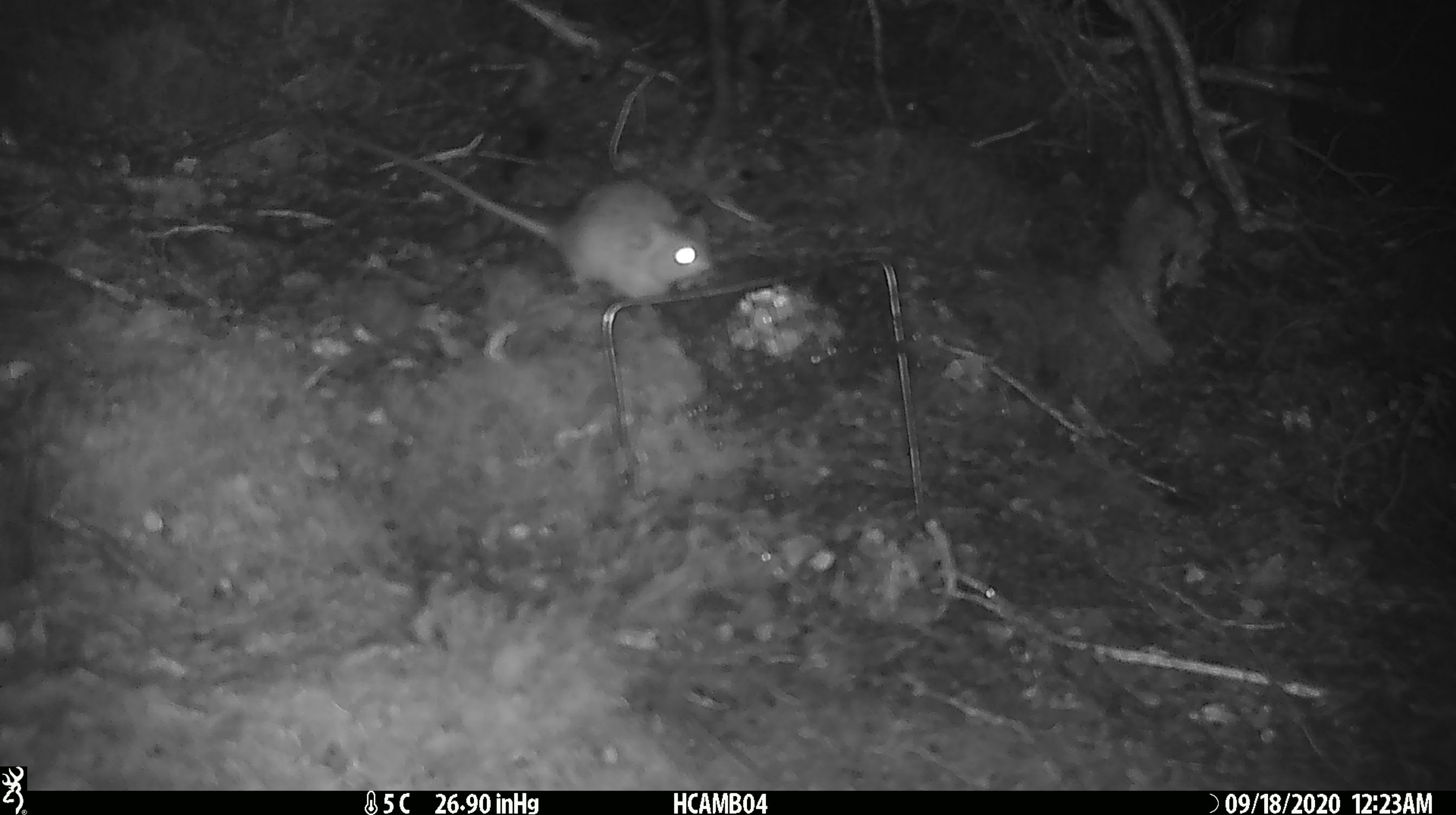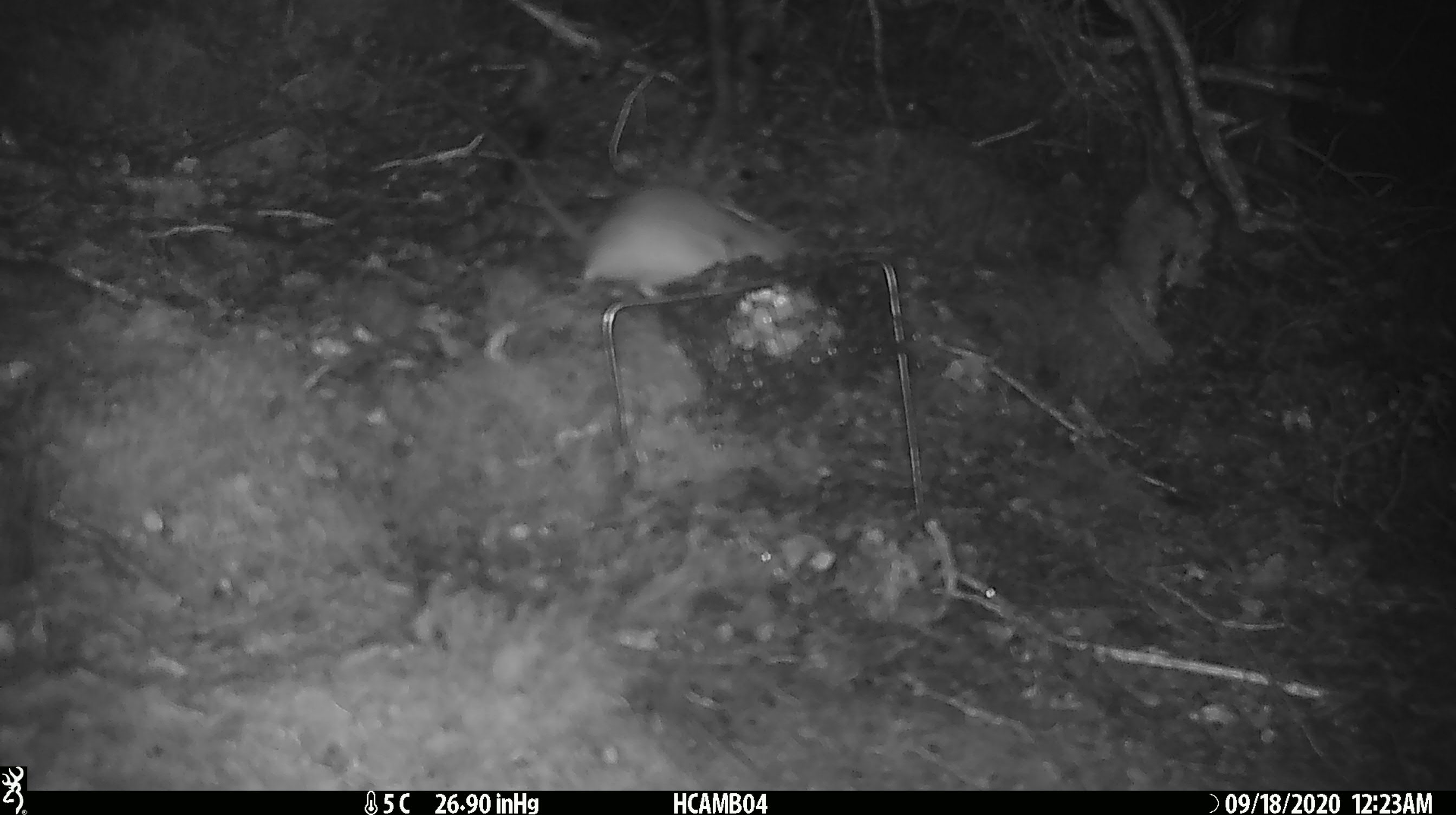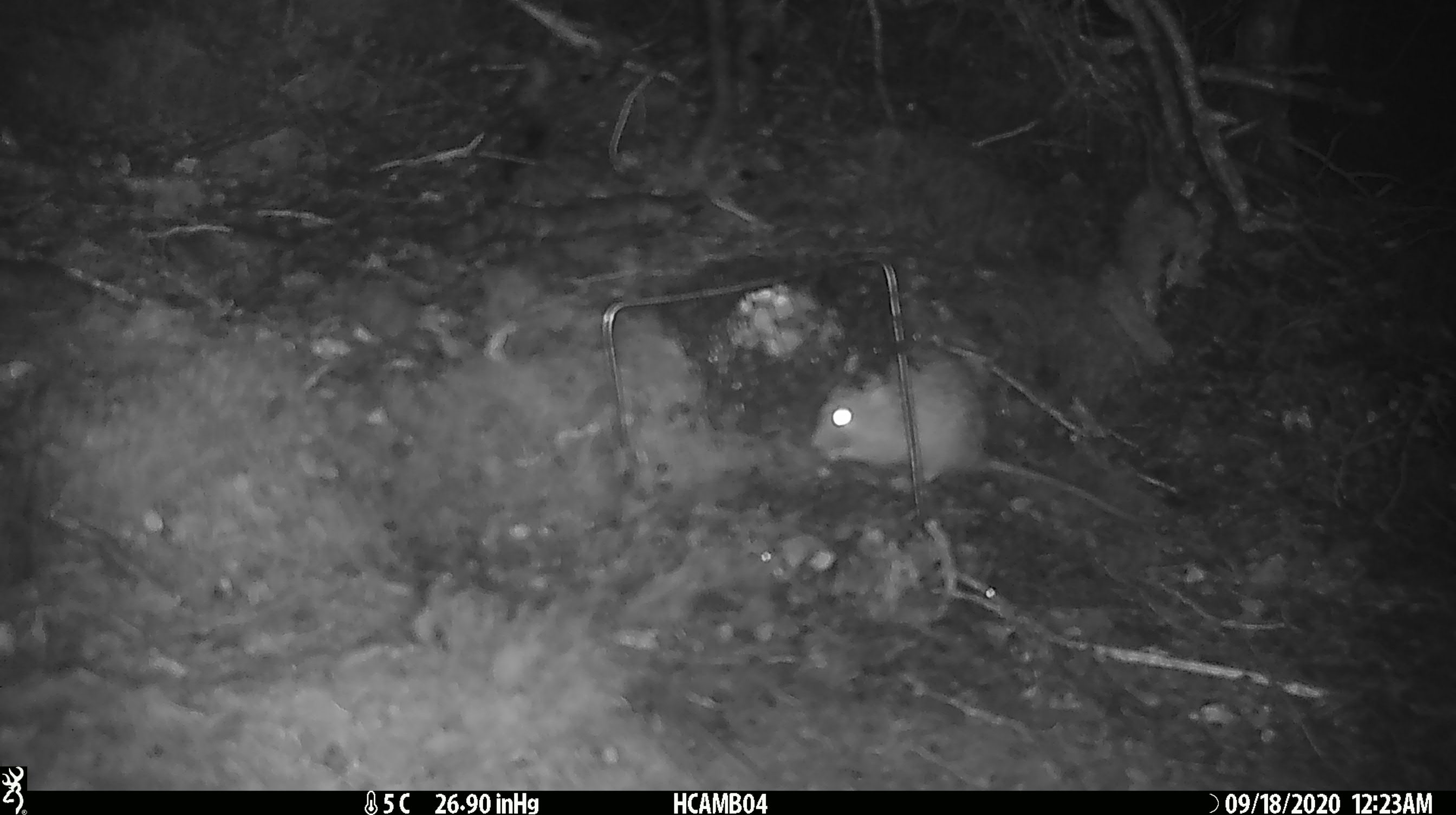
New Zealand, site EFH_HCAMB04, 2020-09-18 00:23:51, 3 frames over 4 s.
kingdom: Animalia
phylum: Chordata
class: Mammalia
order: Rodentia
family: Muridae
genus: Rattus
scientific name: Rattus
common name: rat